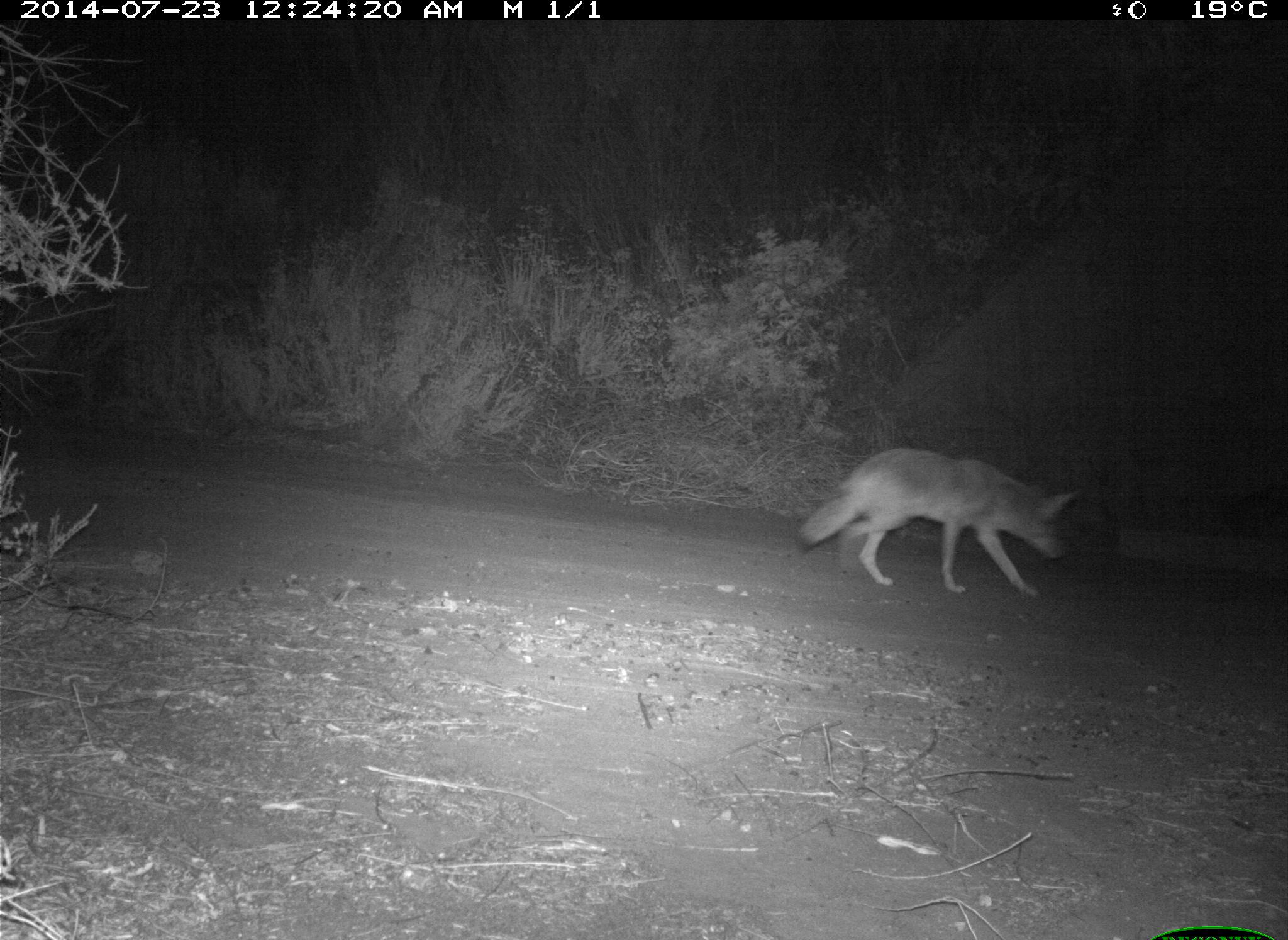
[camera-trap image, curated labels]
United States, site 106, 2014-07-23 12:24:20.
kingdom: Animalia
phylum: Chordata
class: Mammalia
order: Carnivora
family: Canidae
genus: Canis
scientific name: Canis latrans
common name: coyote